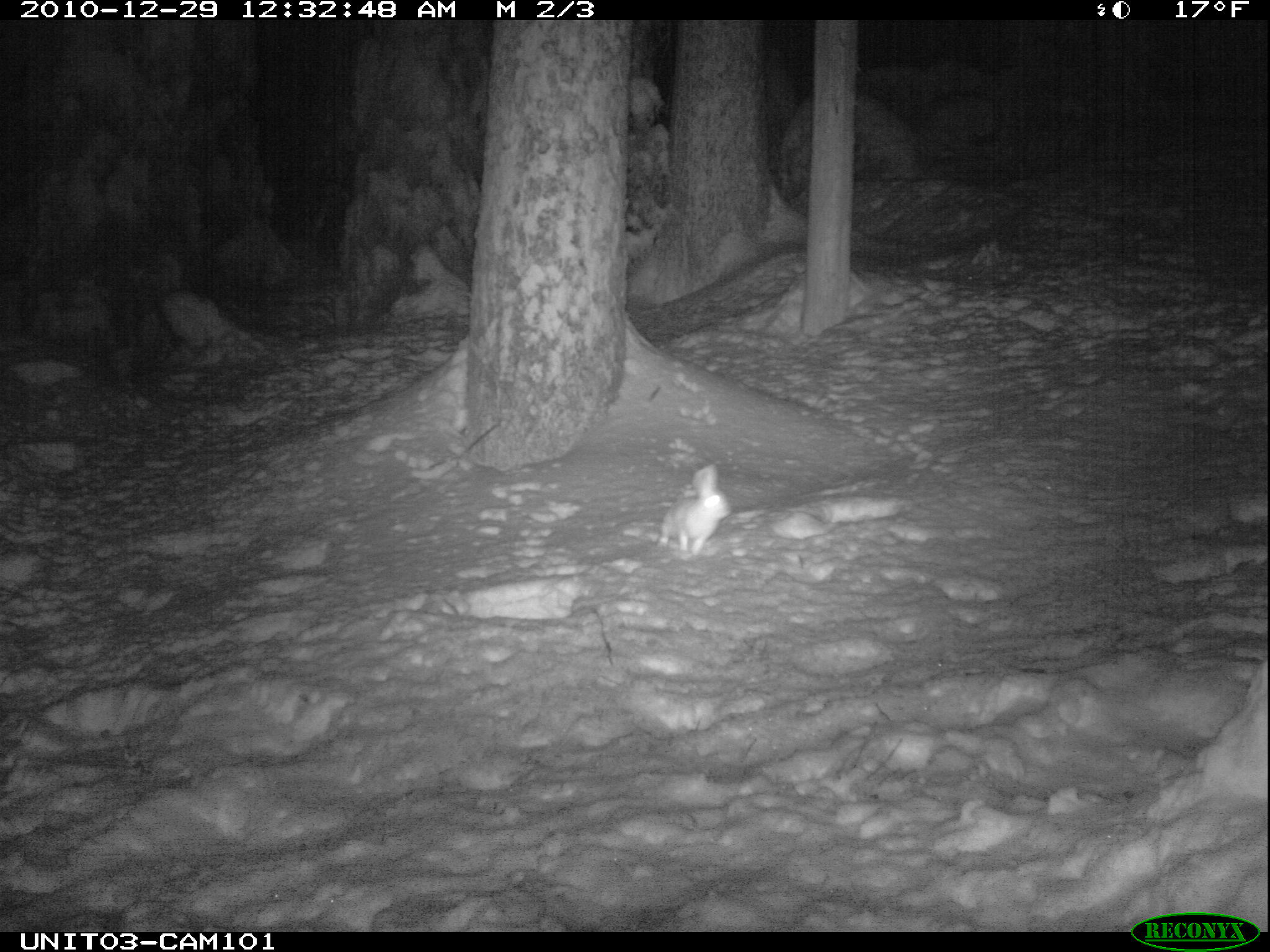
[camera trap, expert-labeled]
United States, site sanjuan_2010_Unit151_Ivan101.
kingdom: Animalia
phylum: Chordata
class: Mammalia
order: Lagomorpha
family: Leporidae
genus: Lepus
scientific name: Lepus americanus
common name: snowshoe hare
Lepus americanus (snowshoe hare).